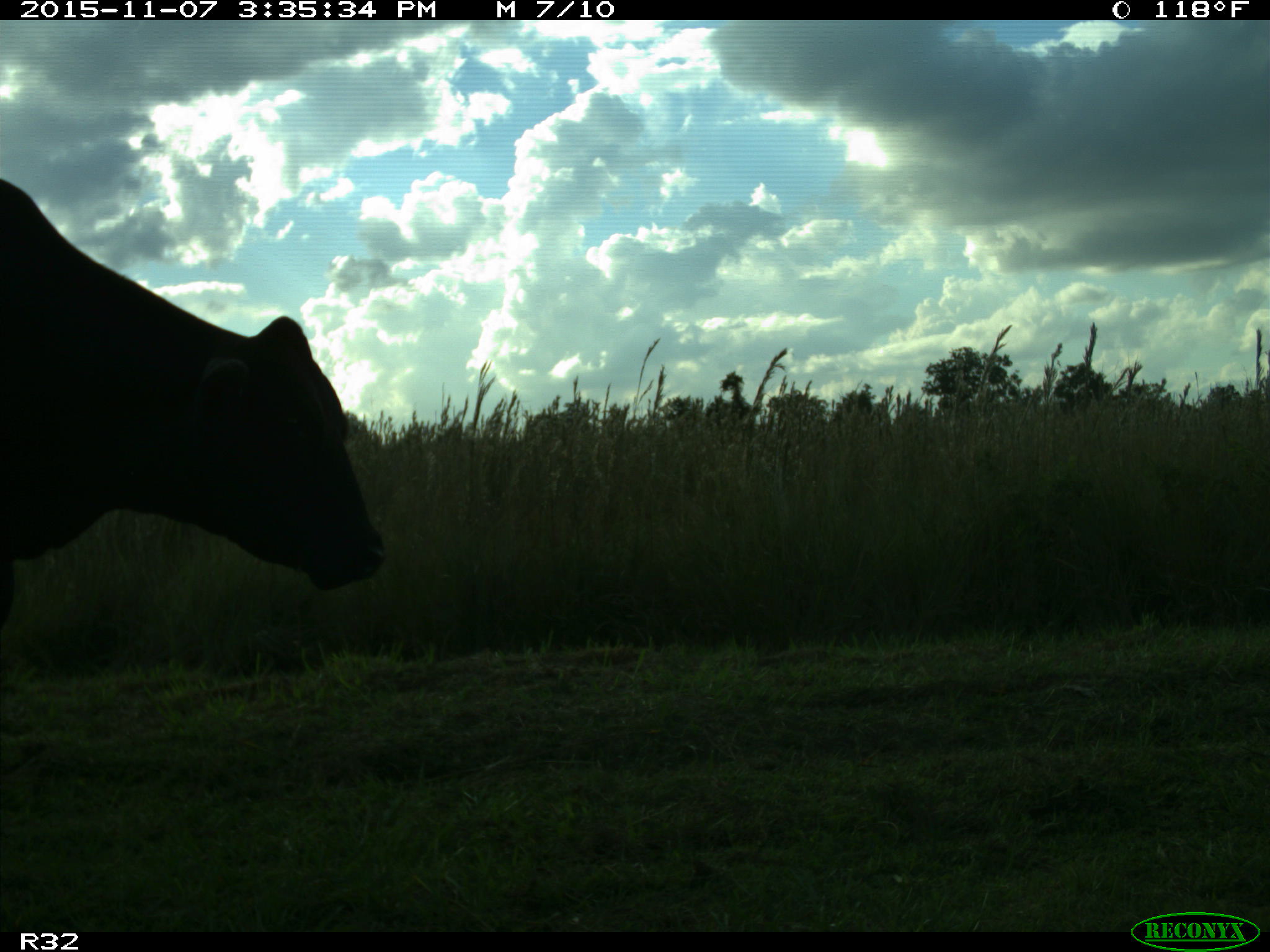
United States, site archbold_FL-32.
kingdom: Animalia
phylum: Chordata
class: Mammalia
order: Artiodactyla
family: Bovidae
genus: Bos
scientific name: Bos taurus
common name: domestic cow